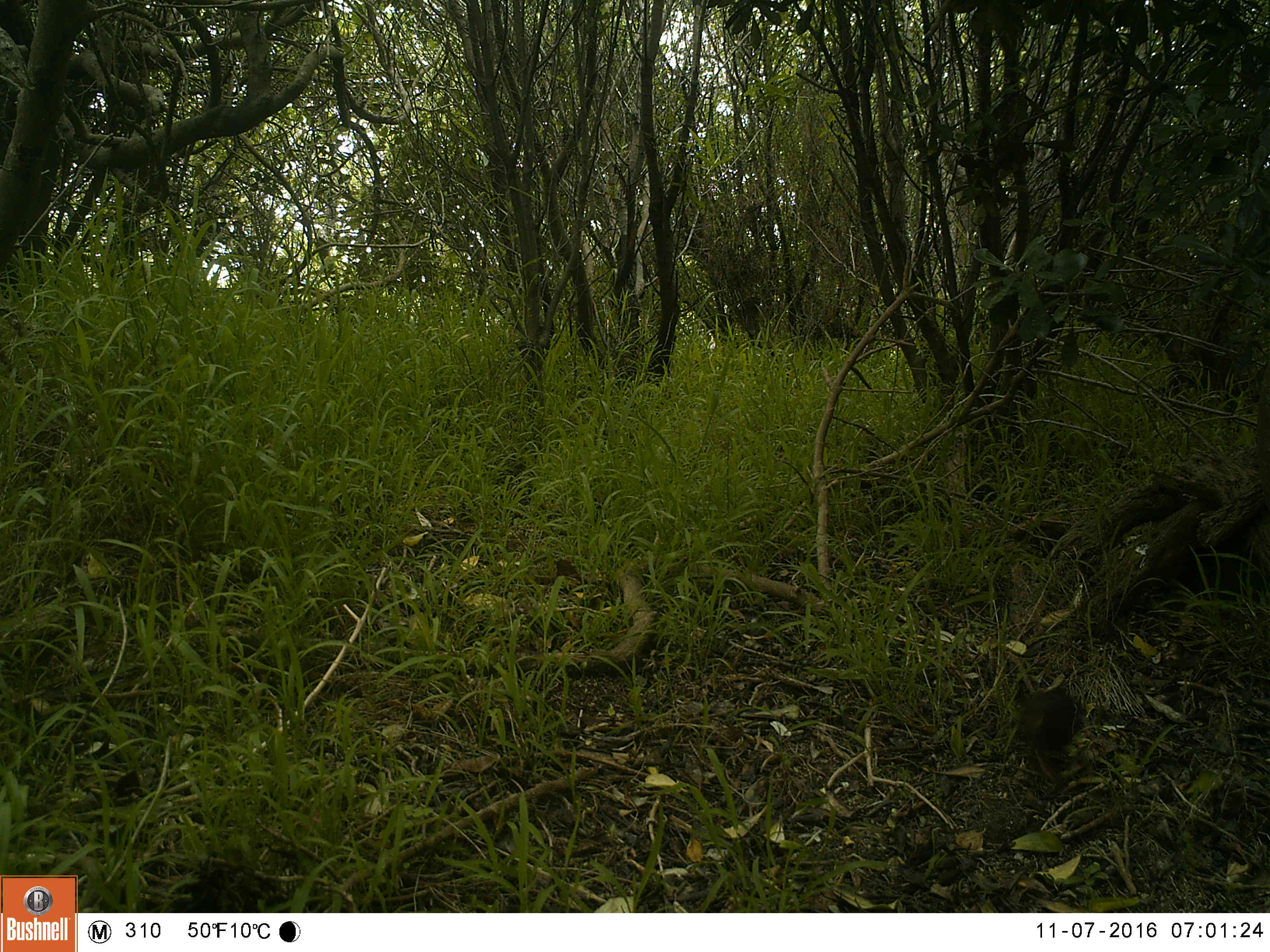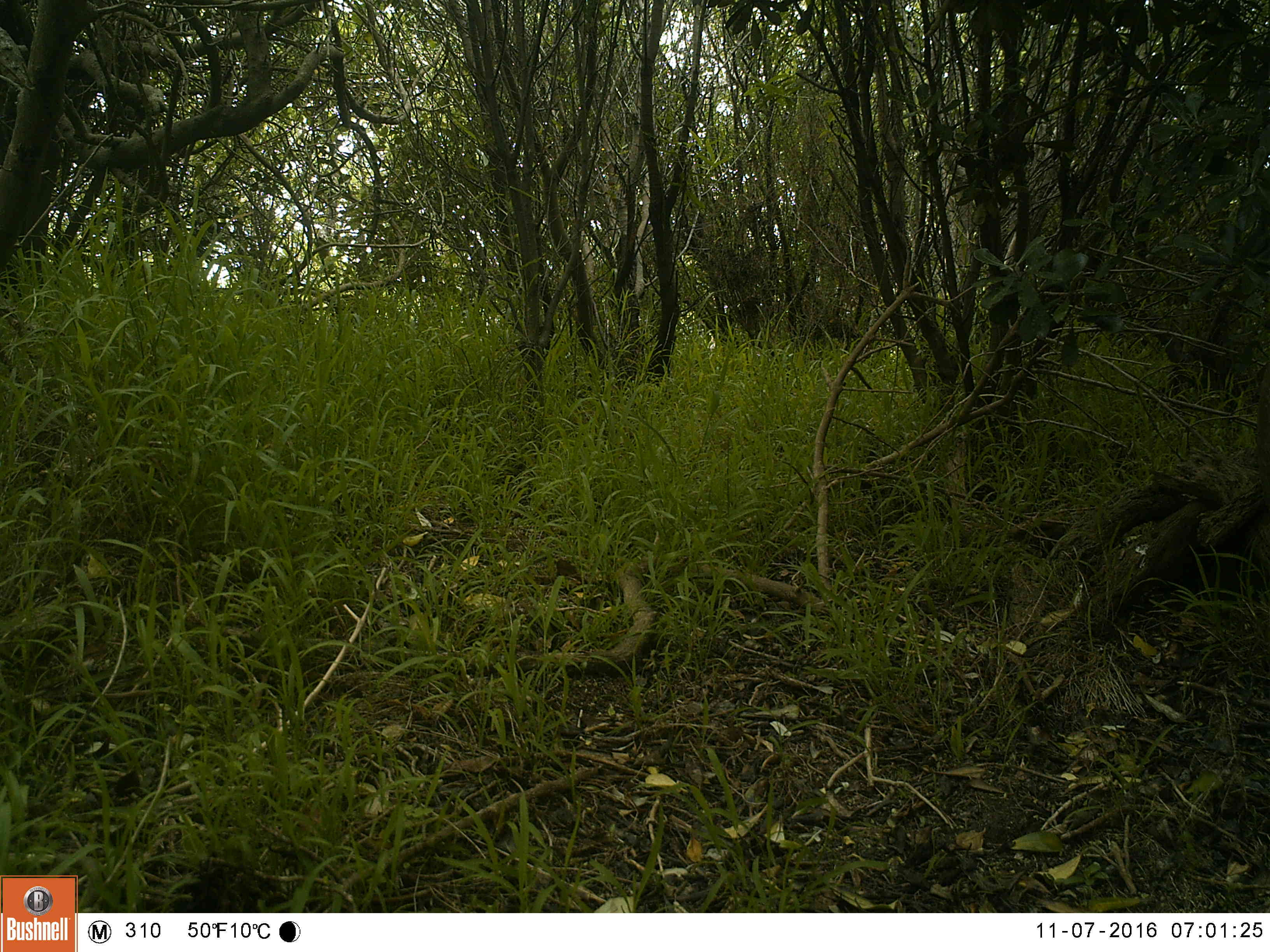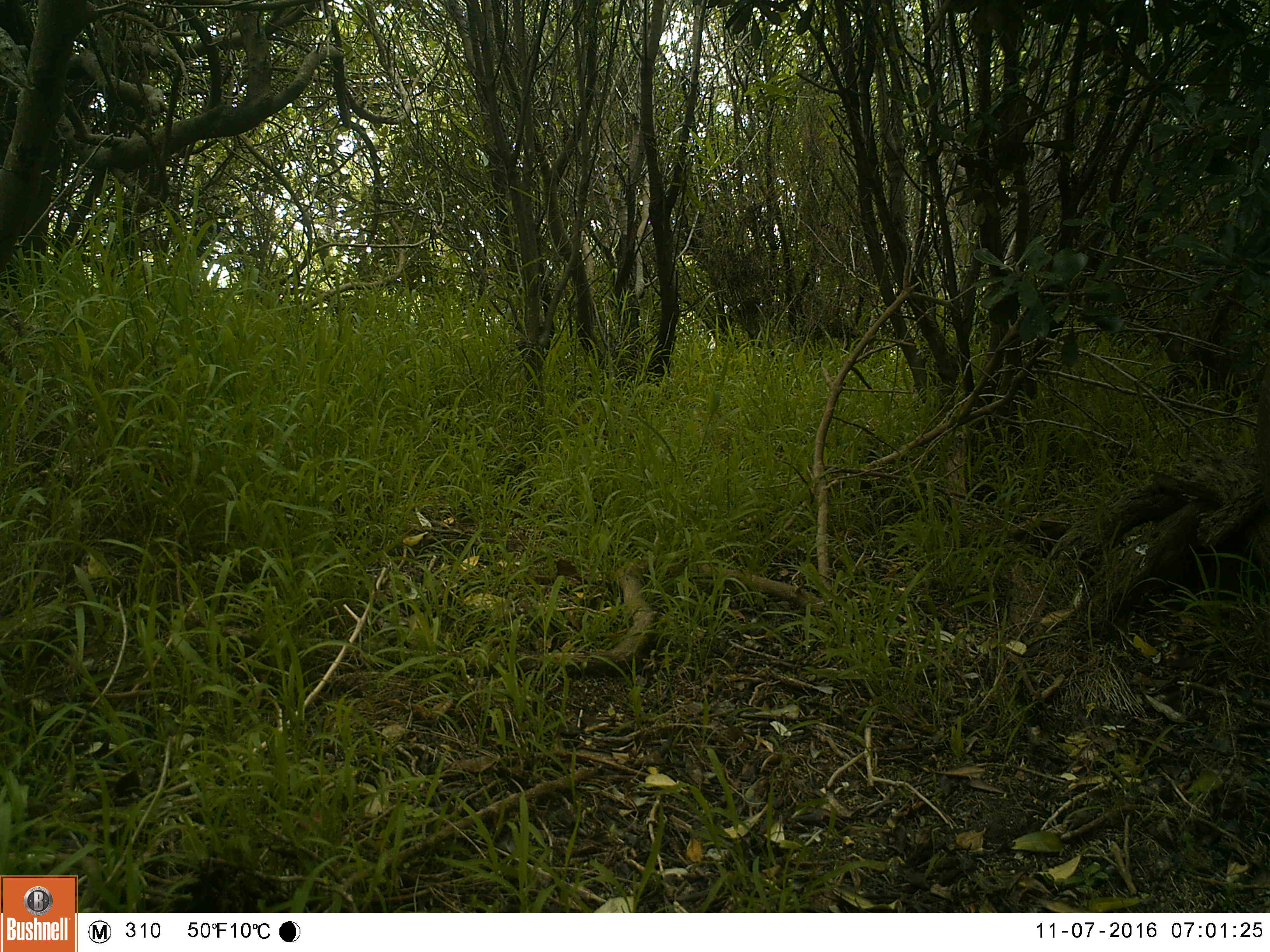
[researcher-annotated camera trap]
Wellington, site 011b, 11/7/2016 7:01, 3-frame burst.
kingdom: Animalia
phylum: Chordata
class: Aves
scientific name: Aves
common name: bird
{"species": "bird (Aves)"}